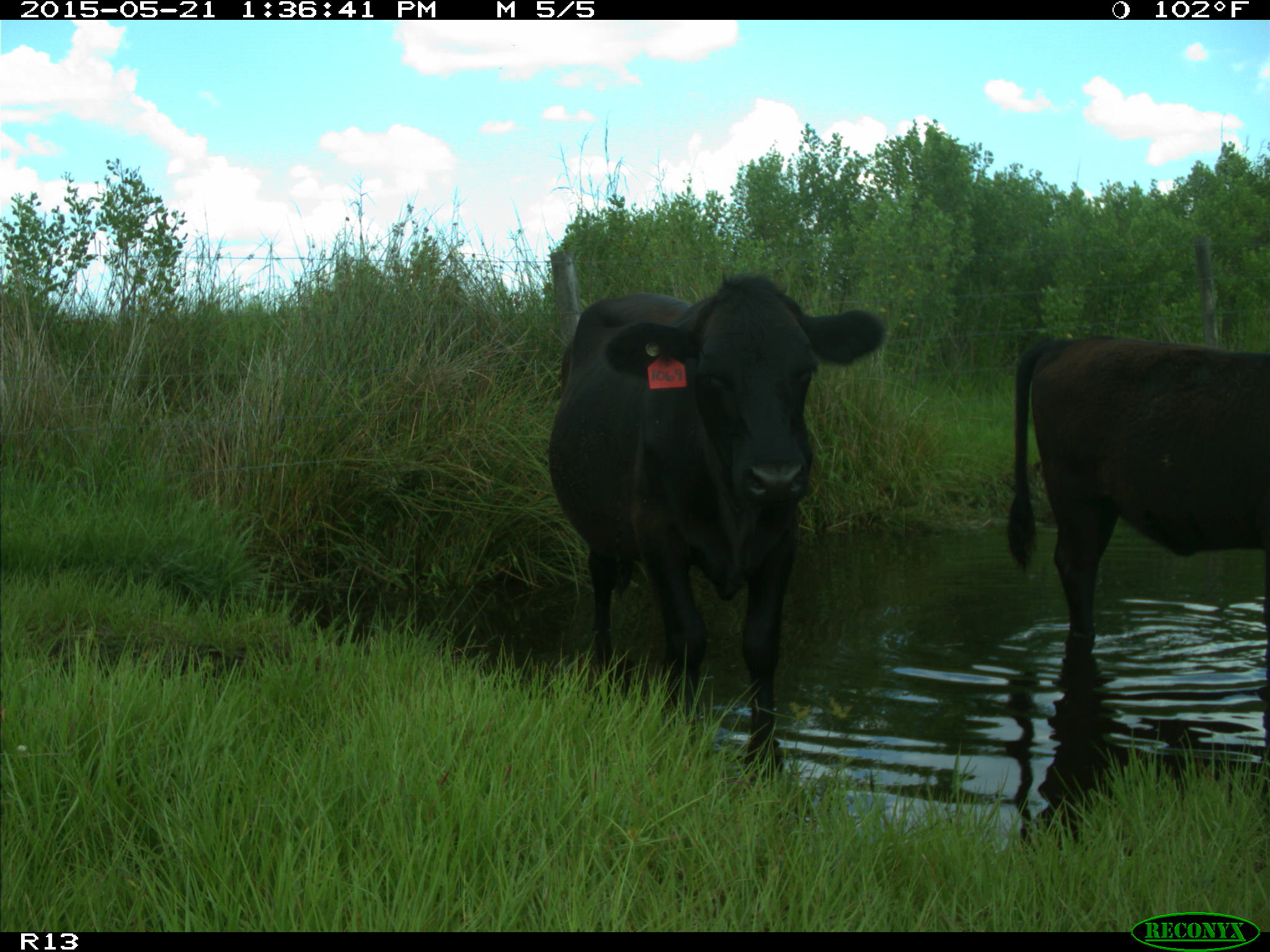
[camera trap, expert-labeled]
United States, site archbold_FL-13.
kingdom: Animalia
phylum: Chordata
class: Mammalia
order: Artiodactyla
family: Bovidae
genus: Bos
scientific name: Bos taurus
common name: domestic cow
Bos taurus (domestic cow).